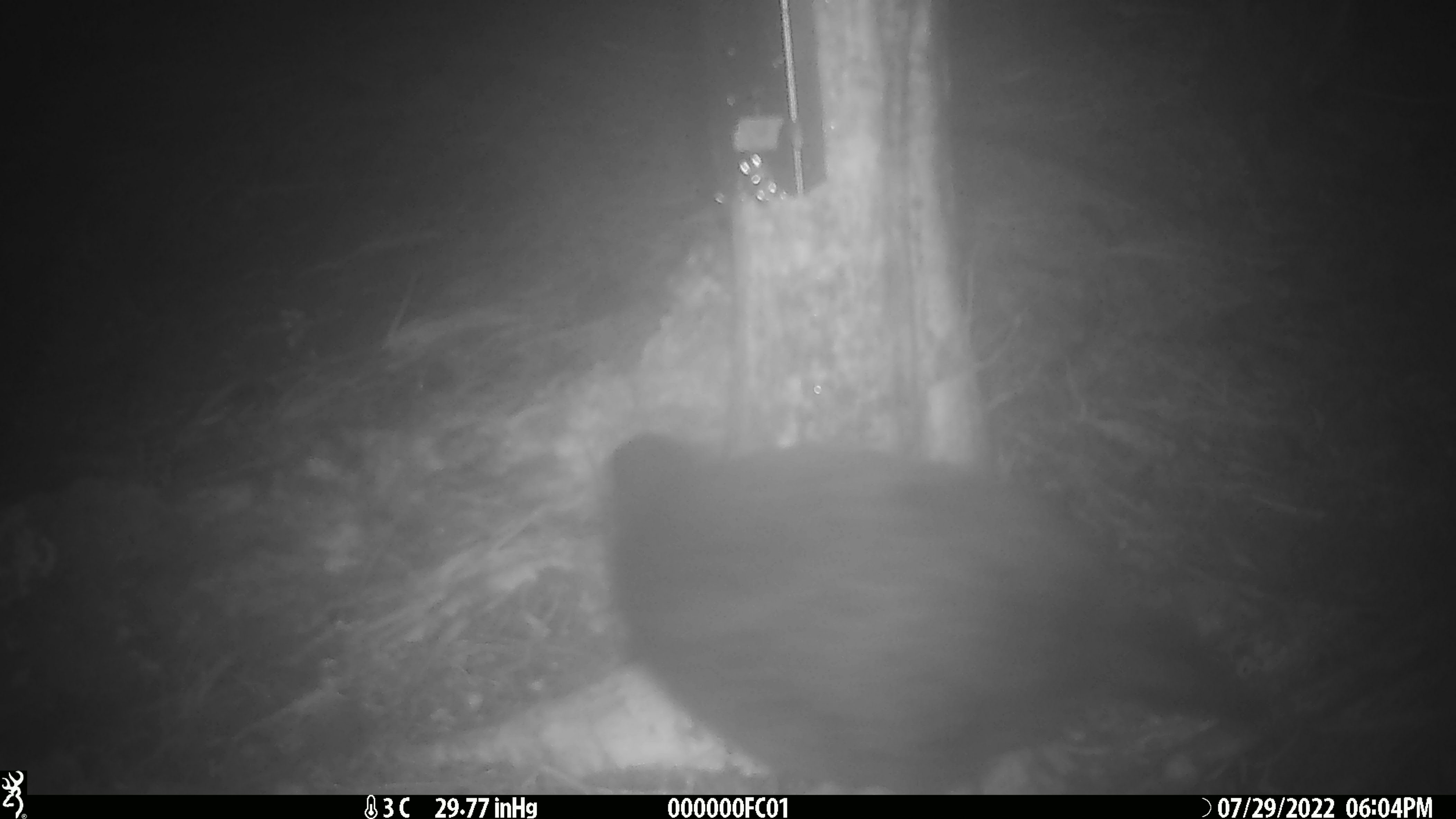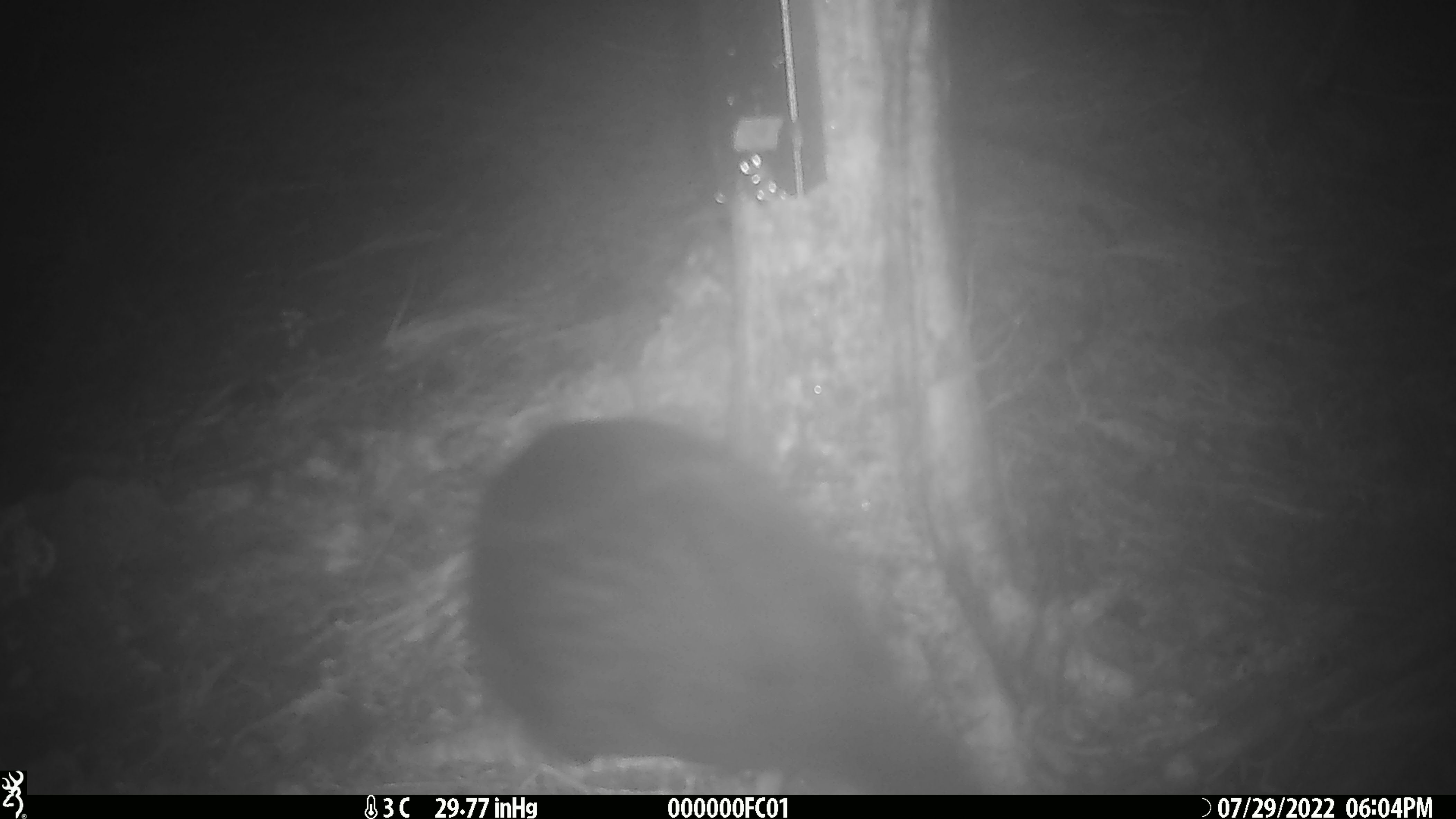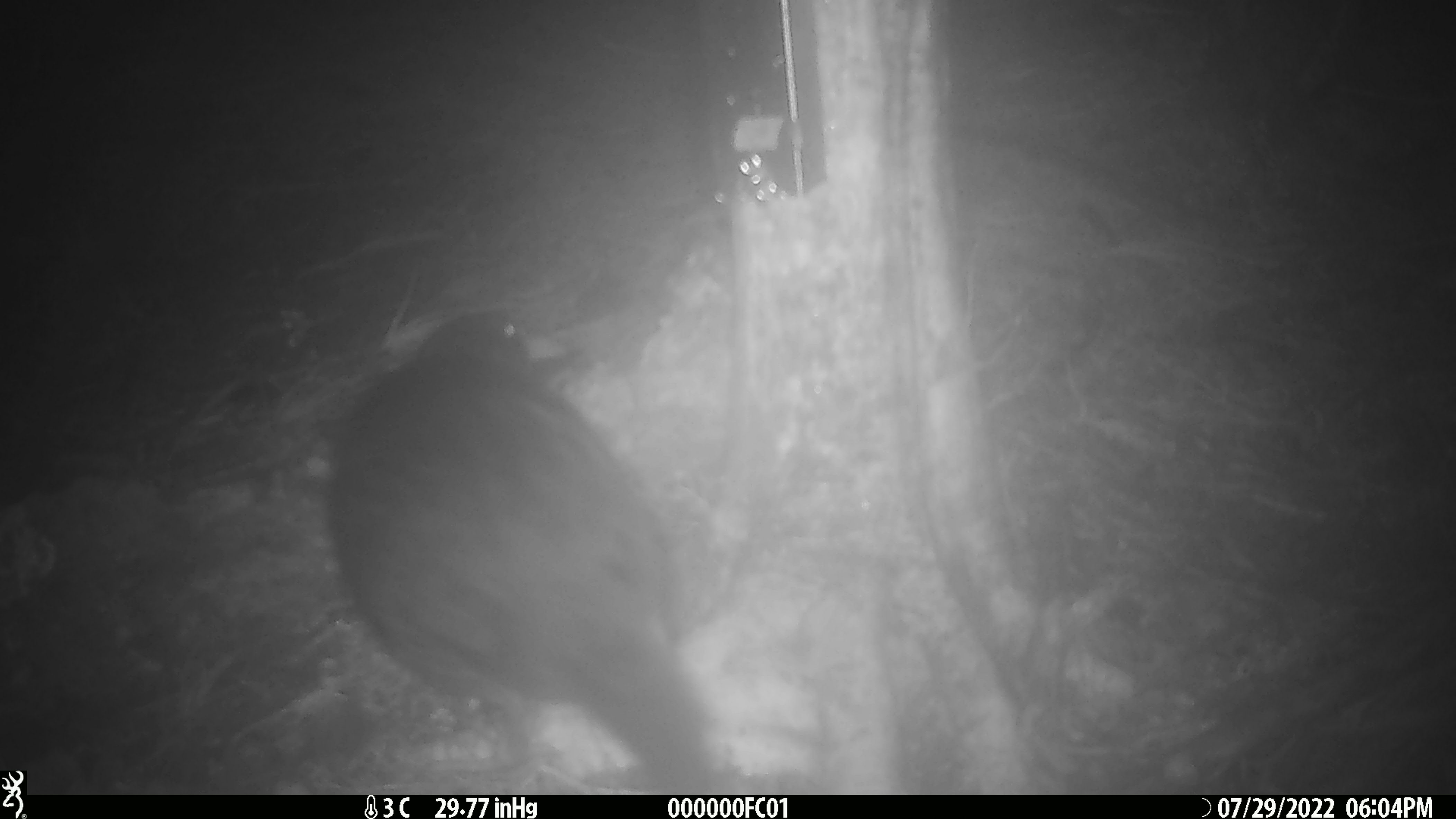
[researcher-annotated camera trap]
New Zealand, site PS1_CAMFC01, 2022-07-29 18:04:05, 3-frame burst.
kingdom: Animalia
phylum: Chordata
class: Aves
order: Gruiformes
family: Rallidae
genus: Gallirallus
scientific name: Gallirallus australis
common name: weka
Weka (Gallirallus australis).